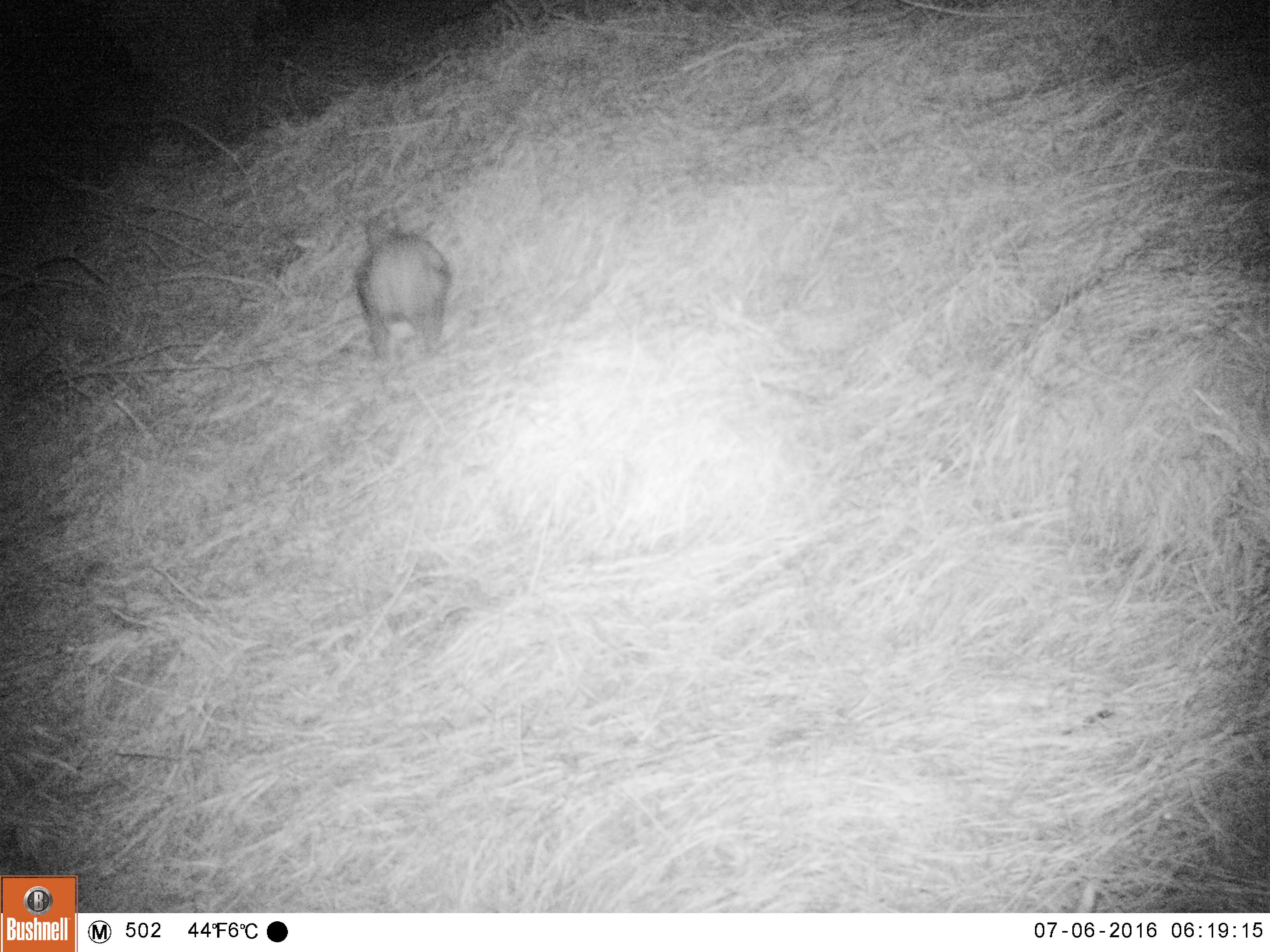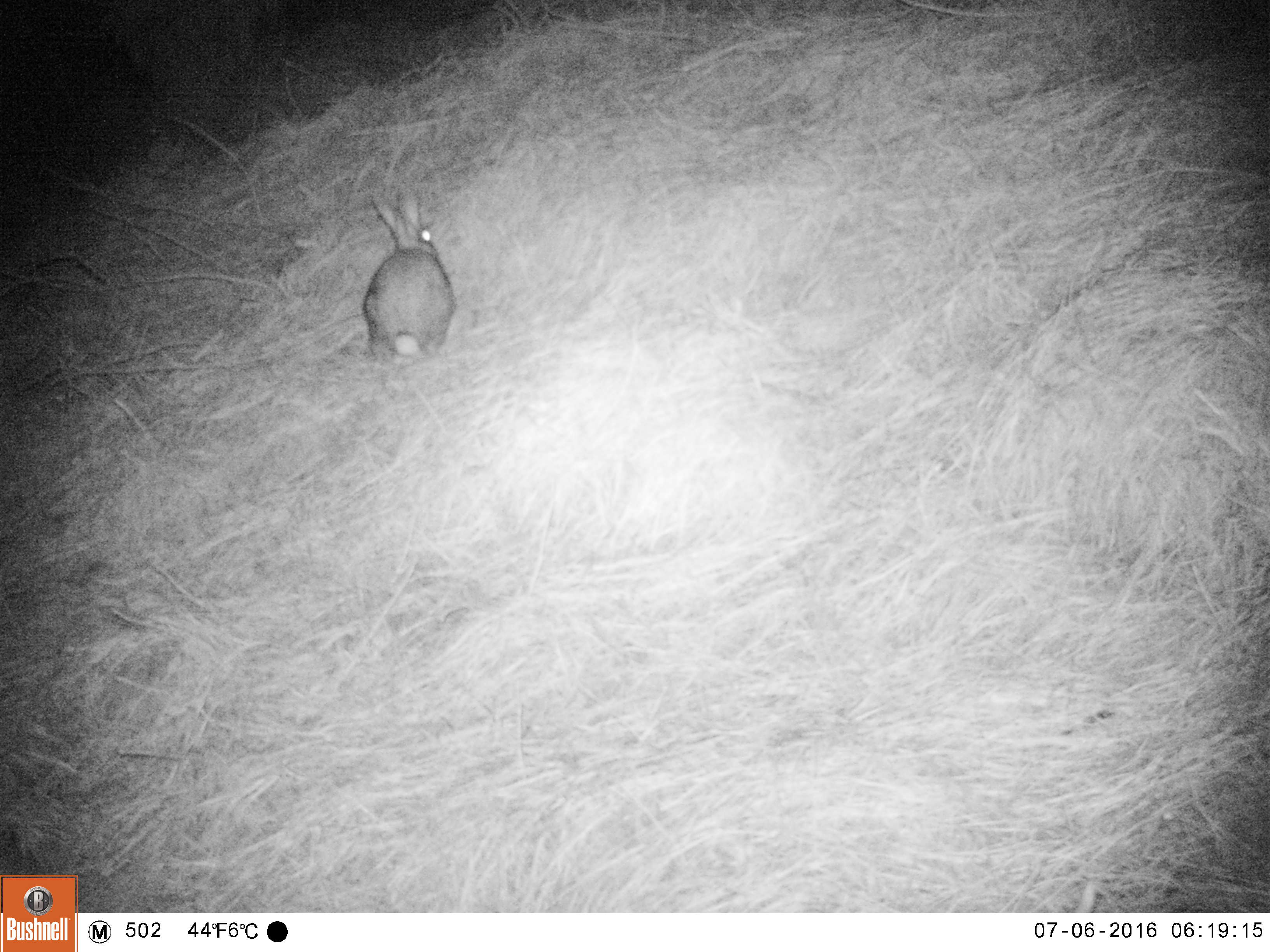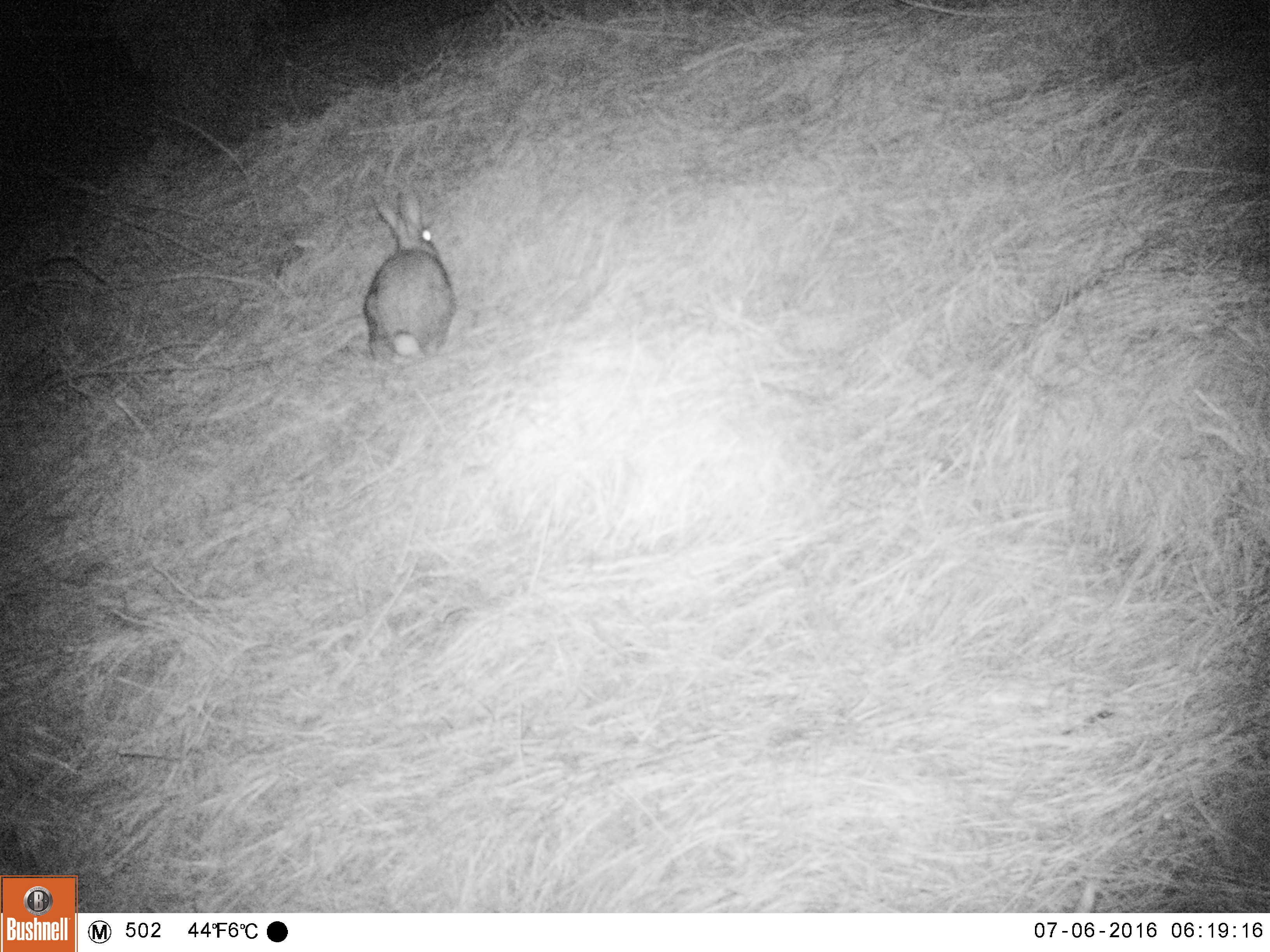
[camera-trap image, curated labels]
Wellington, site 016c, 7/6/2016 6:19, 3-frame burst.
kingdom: Animalia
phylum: Chordata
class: Mammalia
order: Lagomorpha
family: Leporidae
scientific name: Leporidae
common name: rabbit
Rabbit (Leporidae).